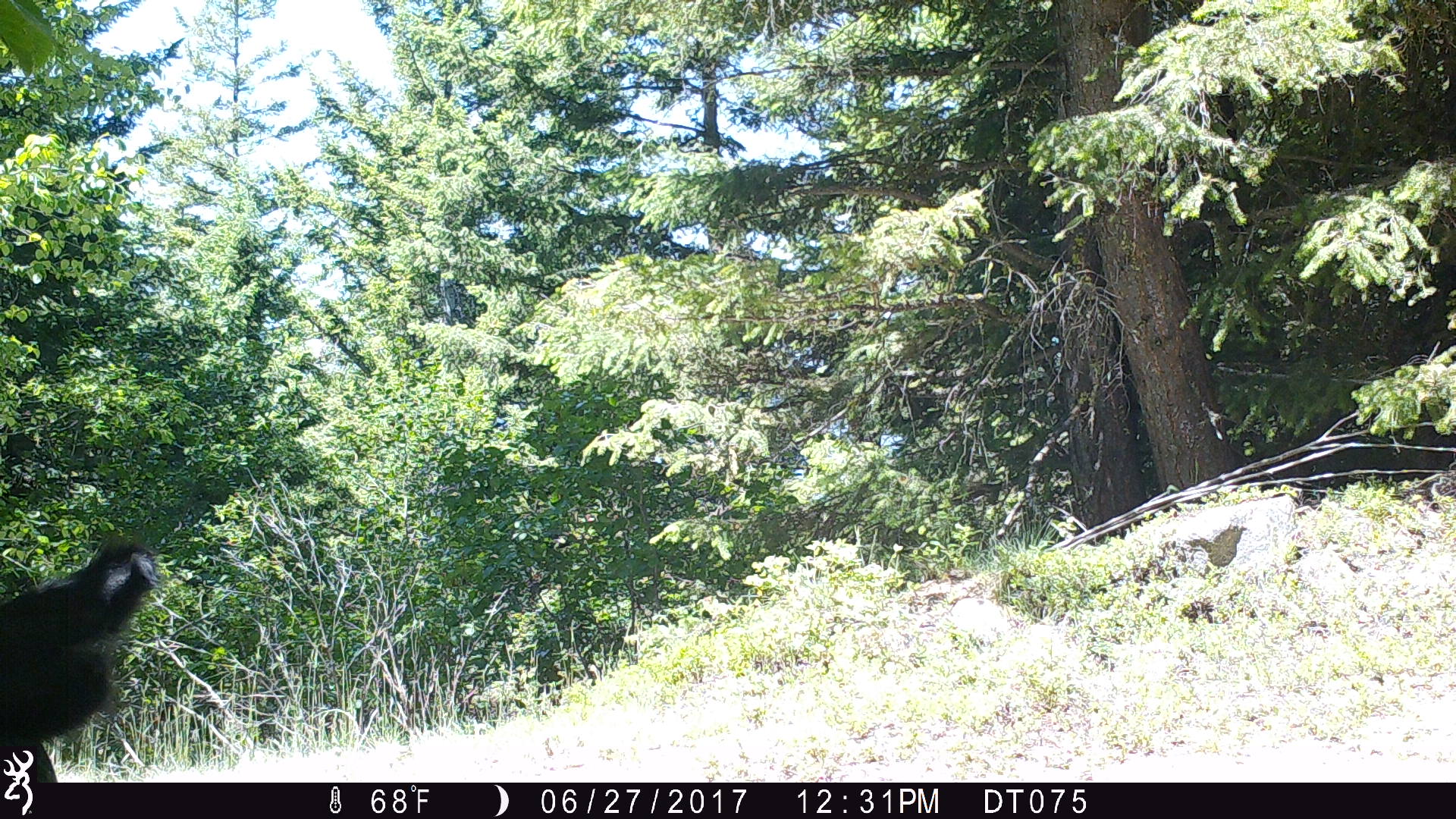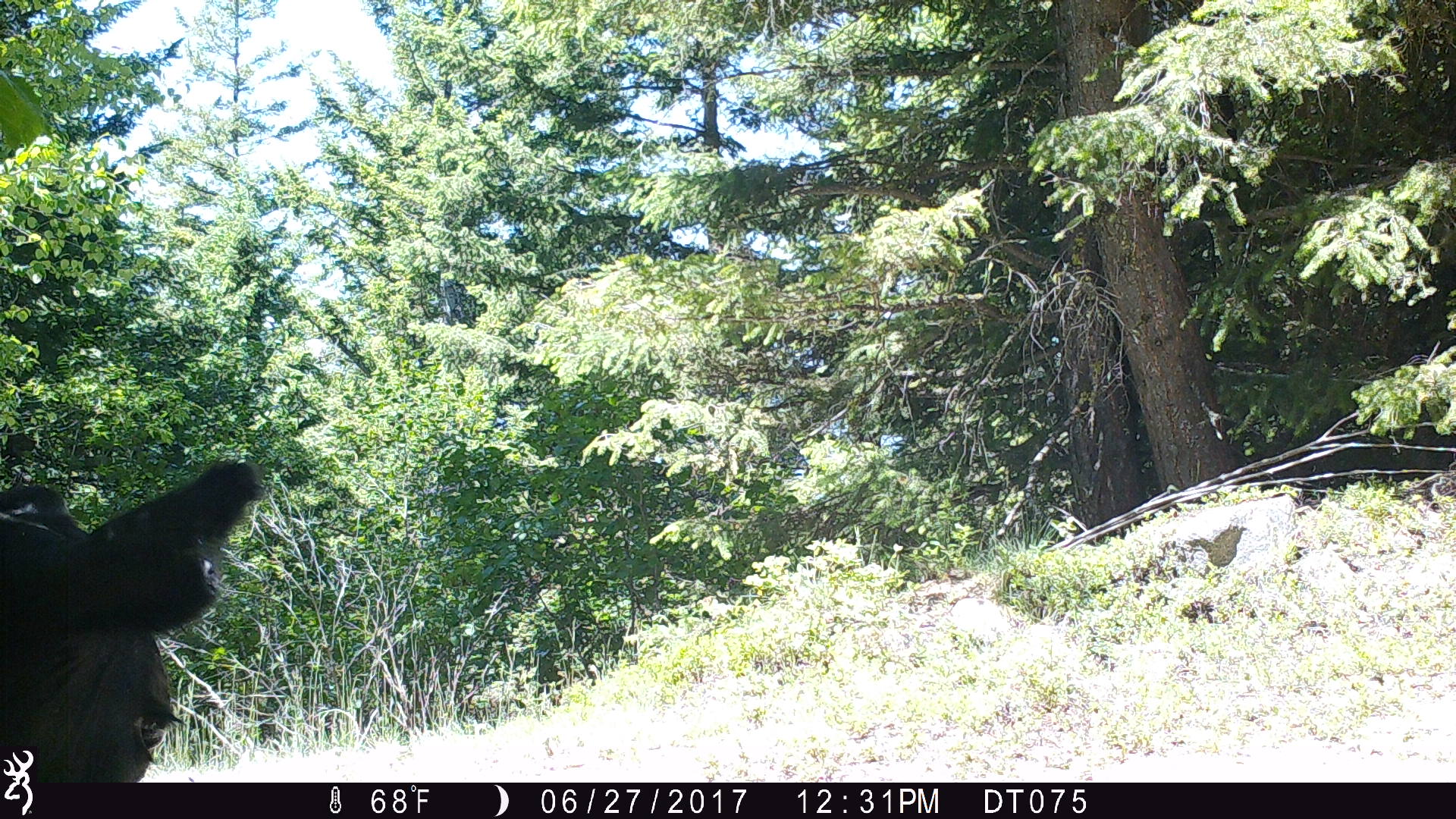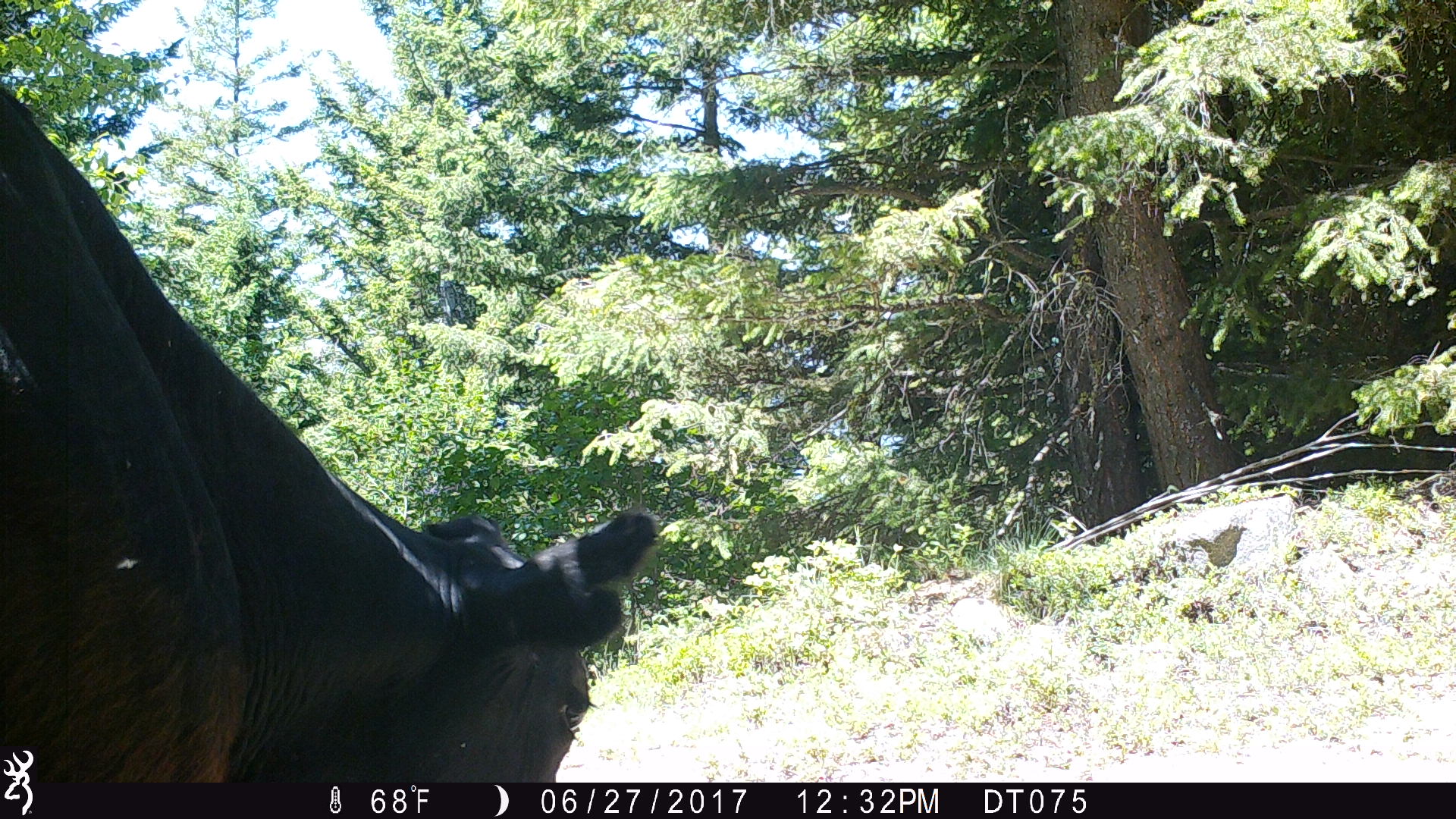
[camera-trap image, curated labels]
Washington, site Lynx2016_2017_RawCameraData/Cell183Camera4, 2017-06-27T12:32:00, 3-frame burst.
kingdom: Animalia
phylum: Chordata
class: Mammalia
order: Artiodactyla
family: Bovidae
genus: Bos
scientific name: Bos taurus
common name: domestic cattle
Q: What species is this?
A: Domestic cattle (Bos taurus).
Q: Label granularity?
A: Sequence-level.